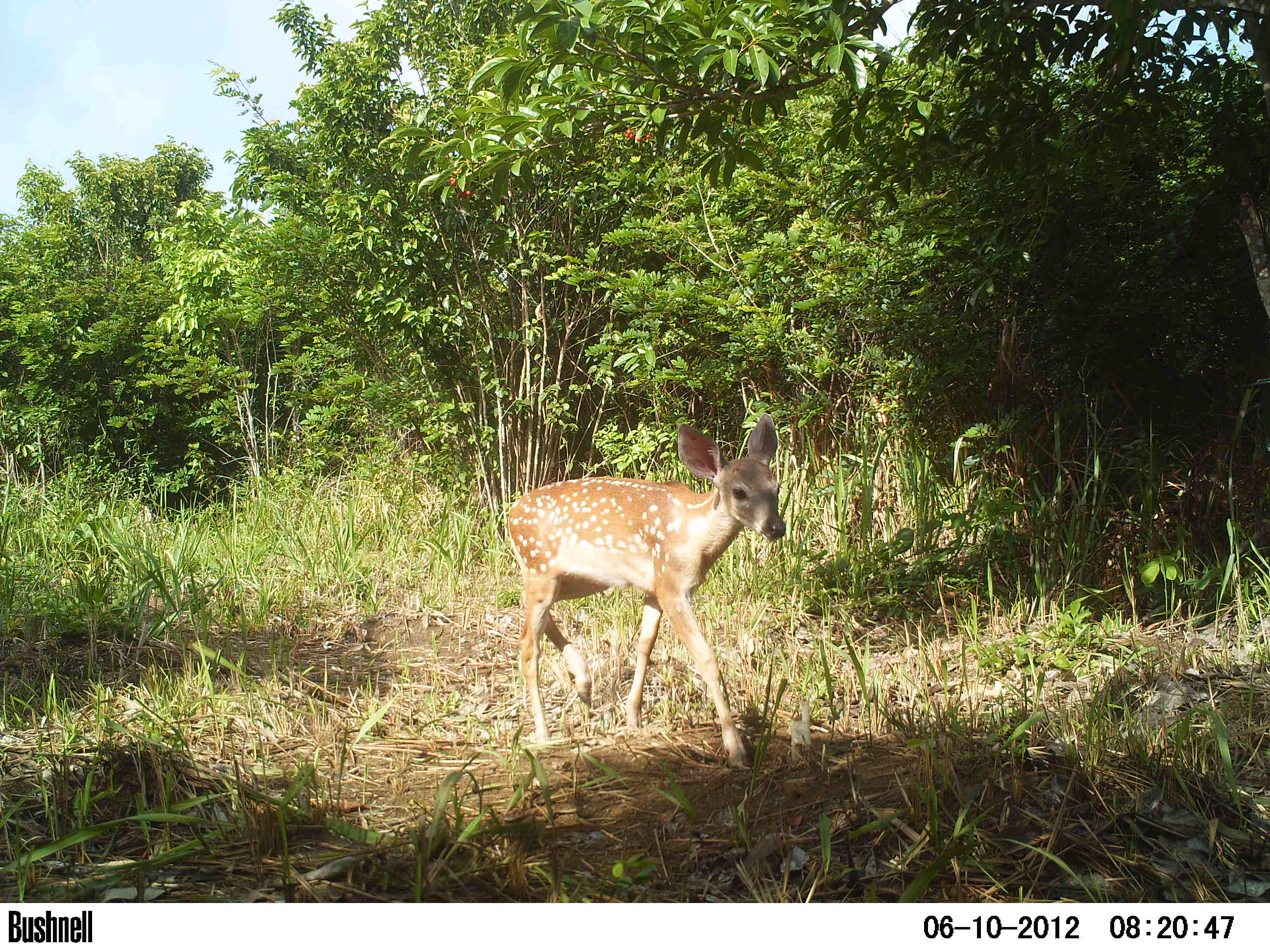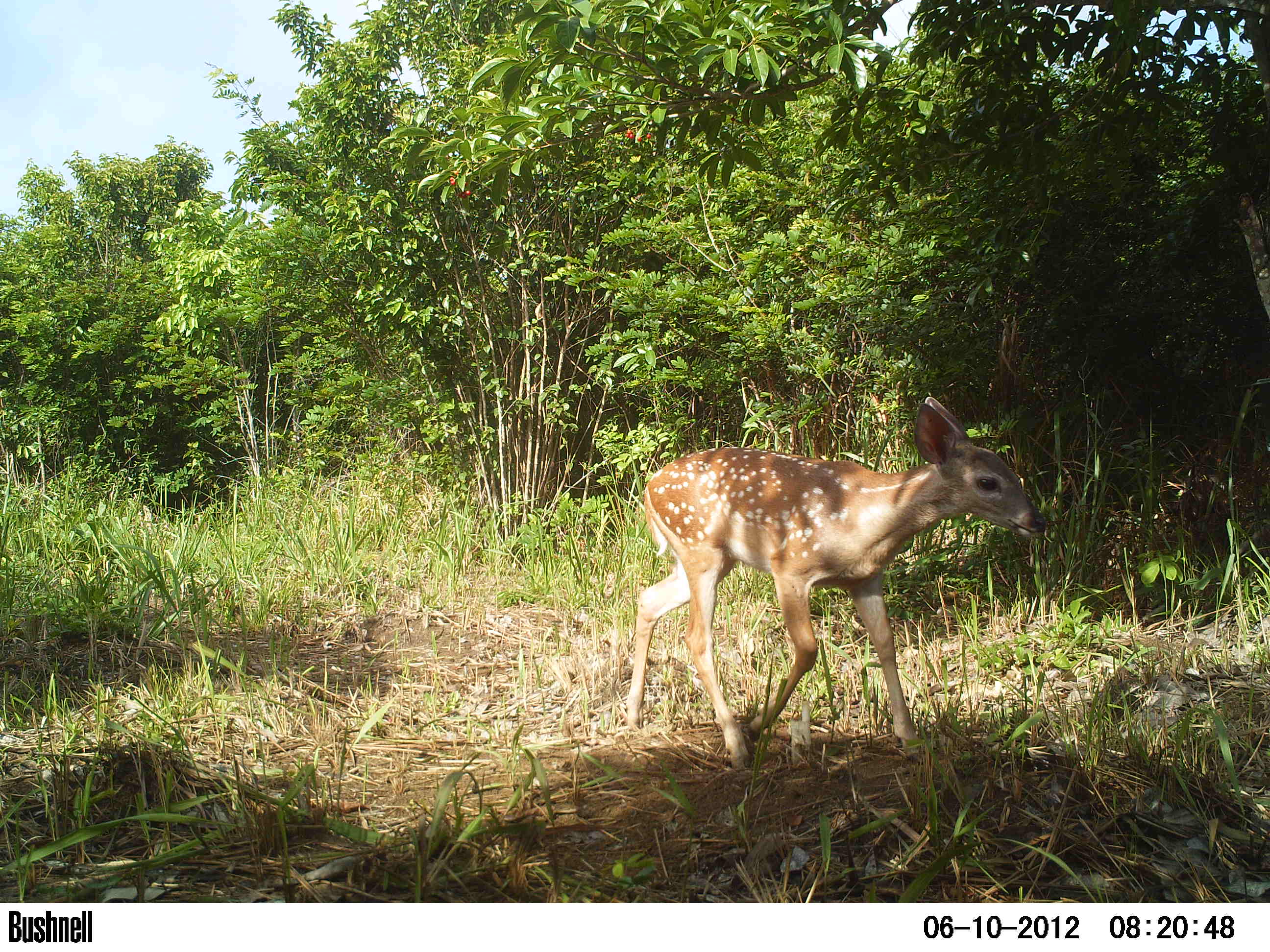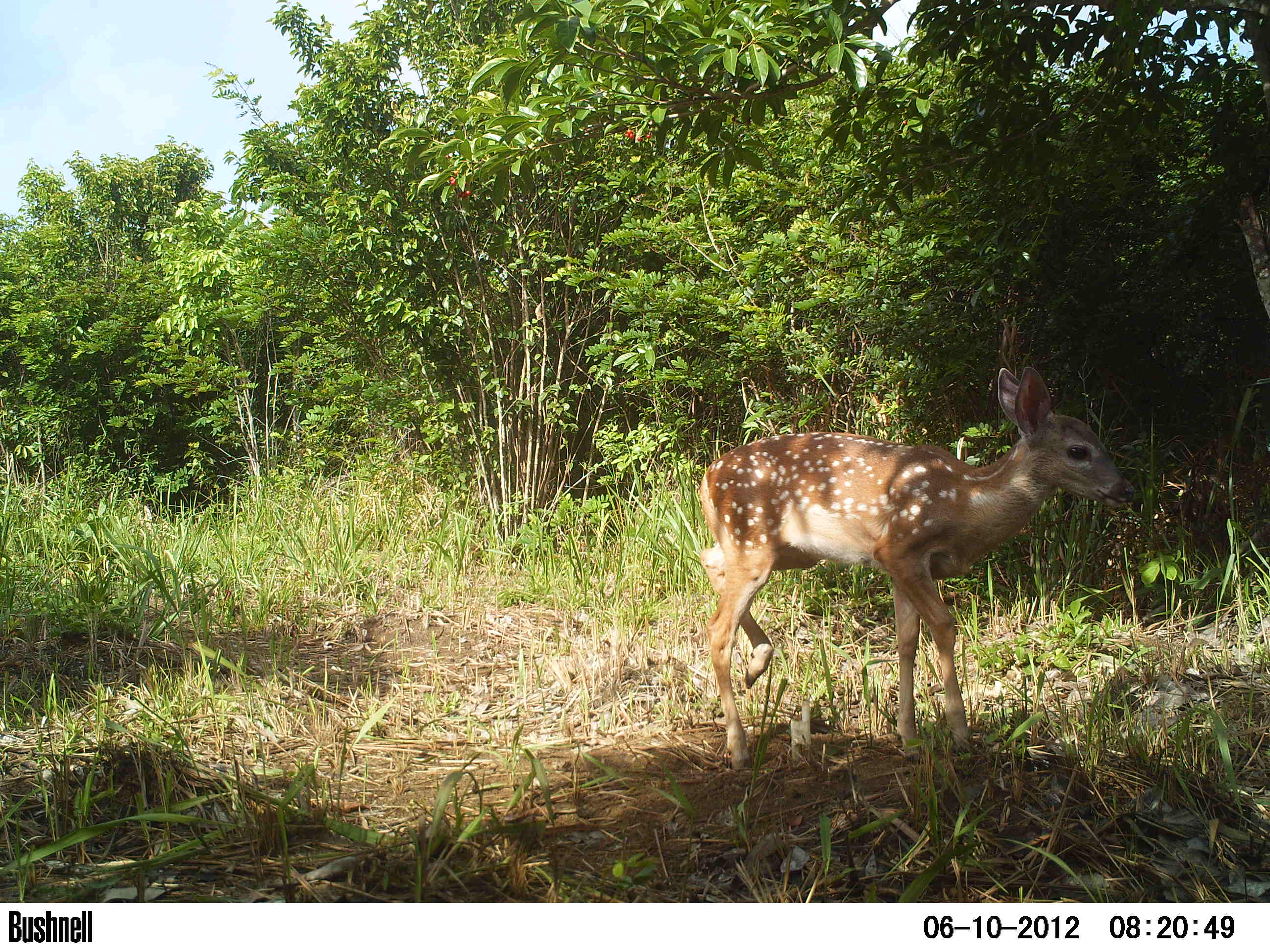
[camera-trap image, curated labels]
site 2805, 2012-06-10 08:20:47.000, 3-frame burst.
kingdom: Animalia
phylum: Chordata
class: Mammalia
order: Artiodactyla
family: Cervidae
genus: Odocoileus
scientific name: Odocoileus virginianus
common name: white-tailed deer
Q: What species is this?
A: Odocoileus virginianus (white-tailed deer).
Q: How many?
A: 1.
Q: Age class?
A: Juvenile.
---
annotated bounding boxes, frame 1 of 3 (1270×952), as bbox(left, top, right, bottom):
odocoileus virginianus: bbox(505, 411, 785, 768)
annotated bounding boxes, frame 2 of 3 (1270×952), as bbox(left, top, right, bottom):
odocoileus virginianus: bbox(625, 394, 1046, 771)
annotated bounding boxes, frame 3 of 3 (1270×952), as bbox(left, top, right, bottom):
odocoileus virginianus: bbox(692, 366, 1136, 770)